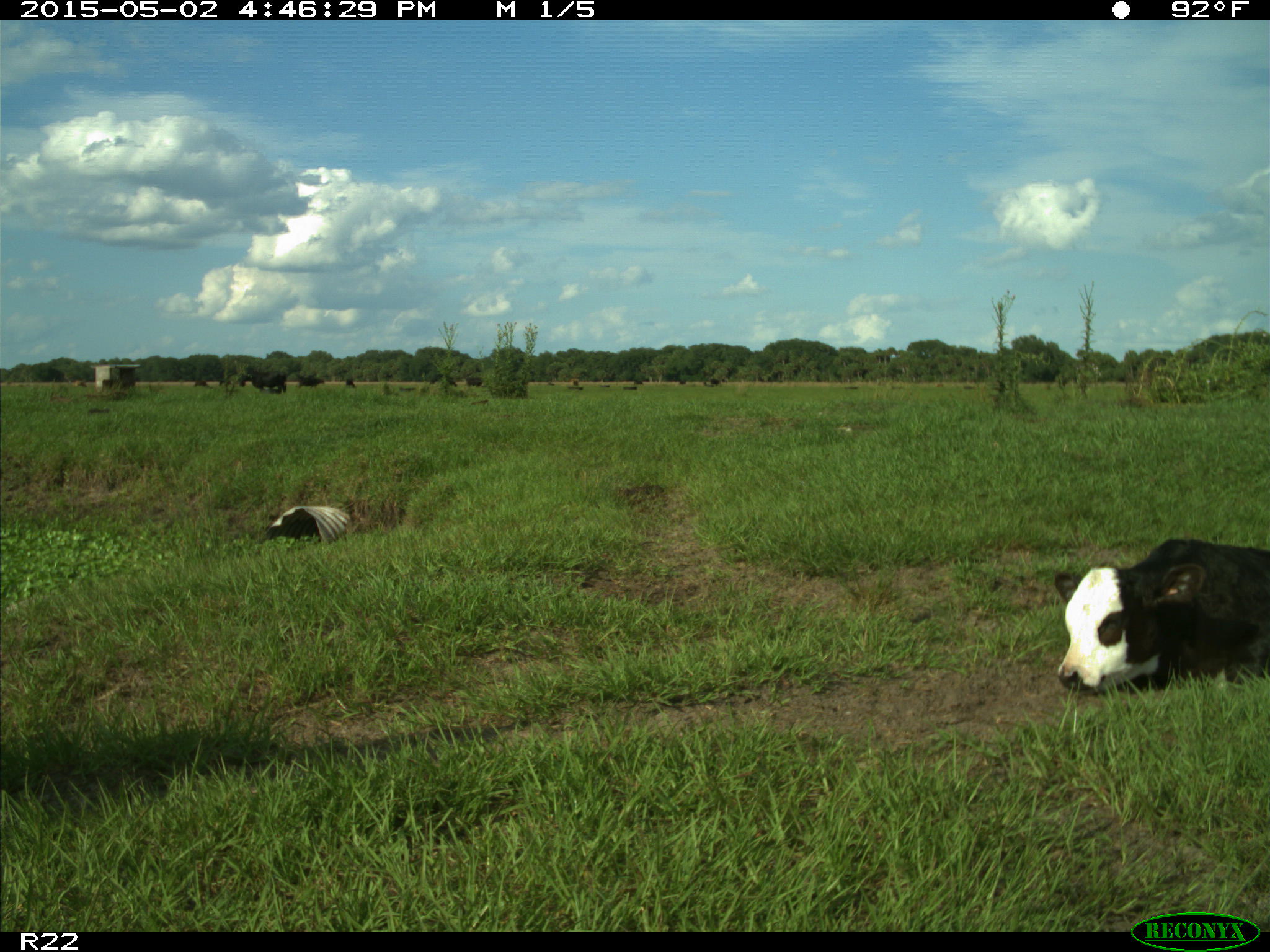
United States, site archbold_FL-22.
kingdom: Animalia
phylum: Chordata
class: Mammalia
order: Artiodactyla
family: Bovidae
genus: Bos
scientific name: Bos taurus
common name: domestic cow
Bos taurus (domestic cow).